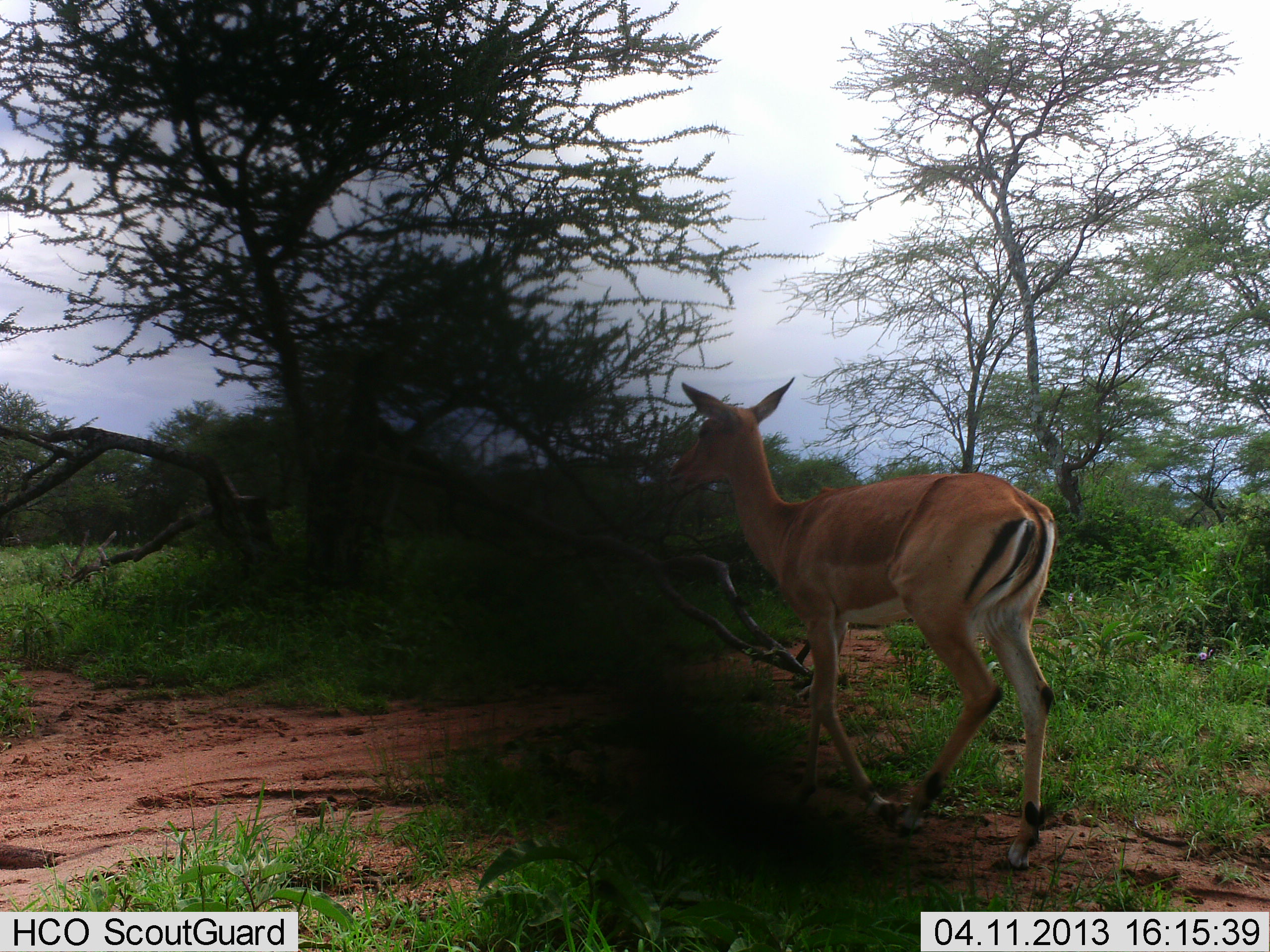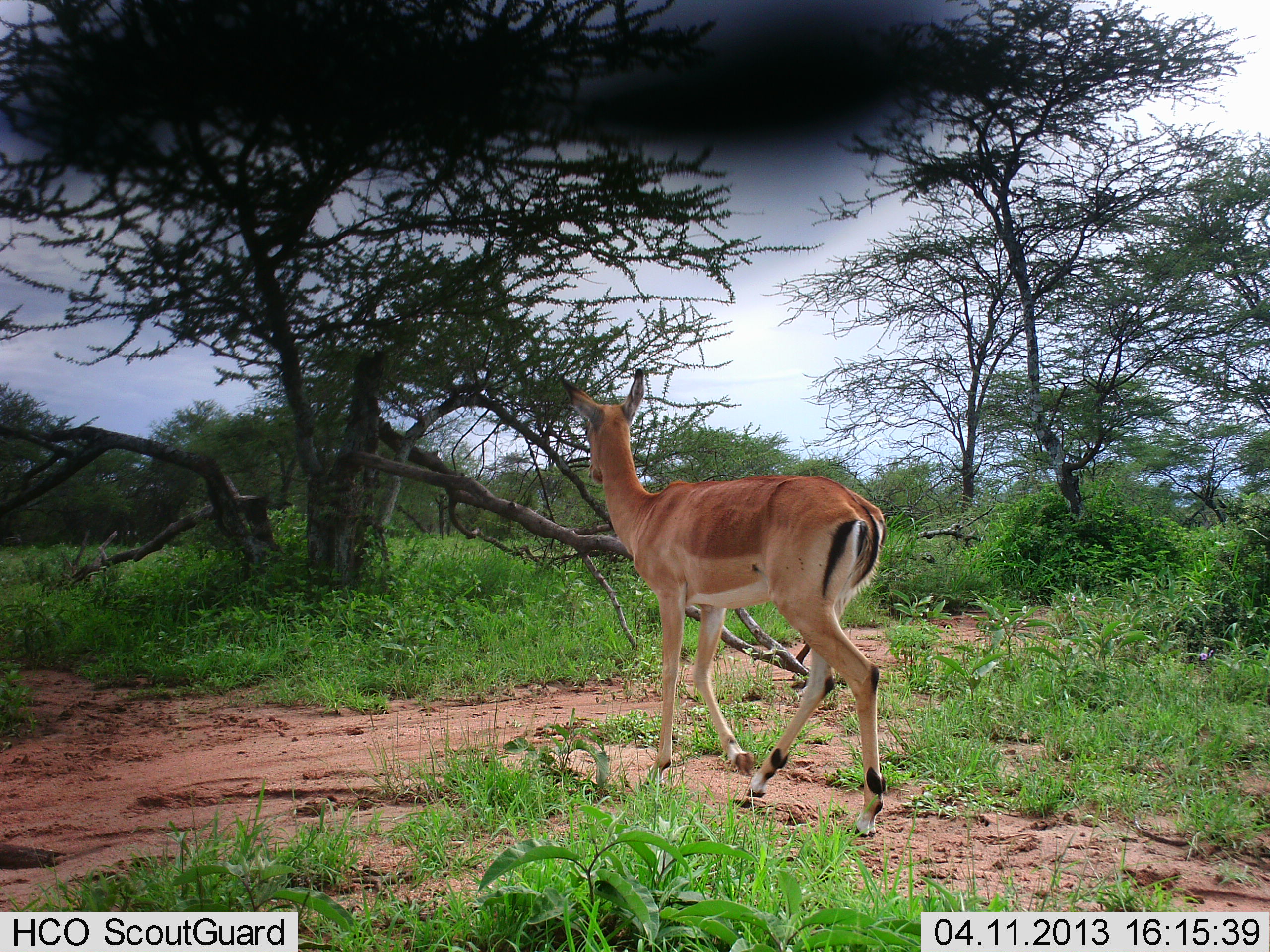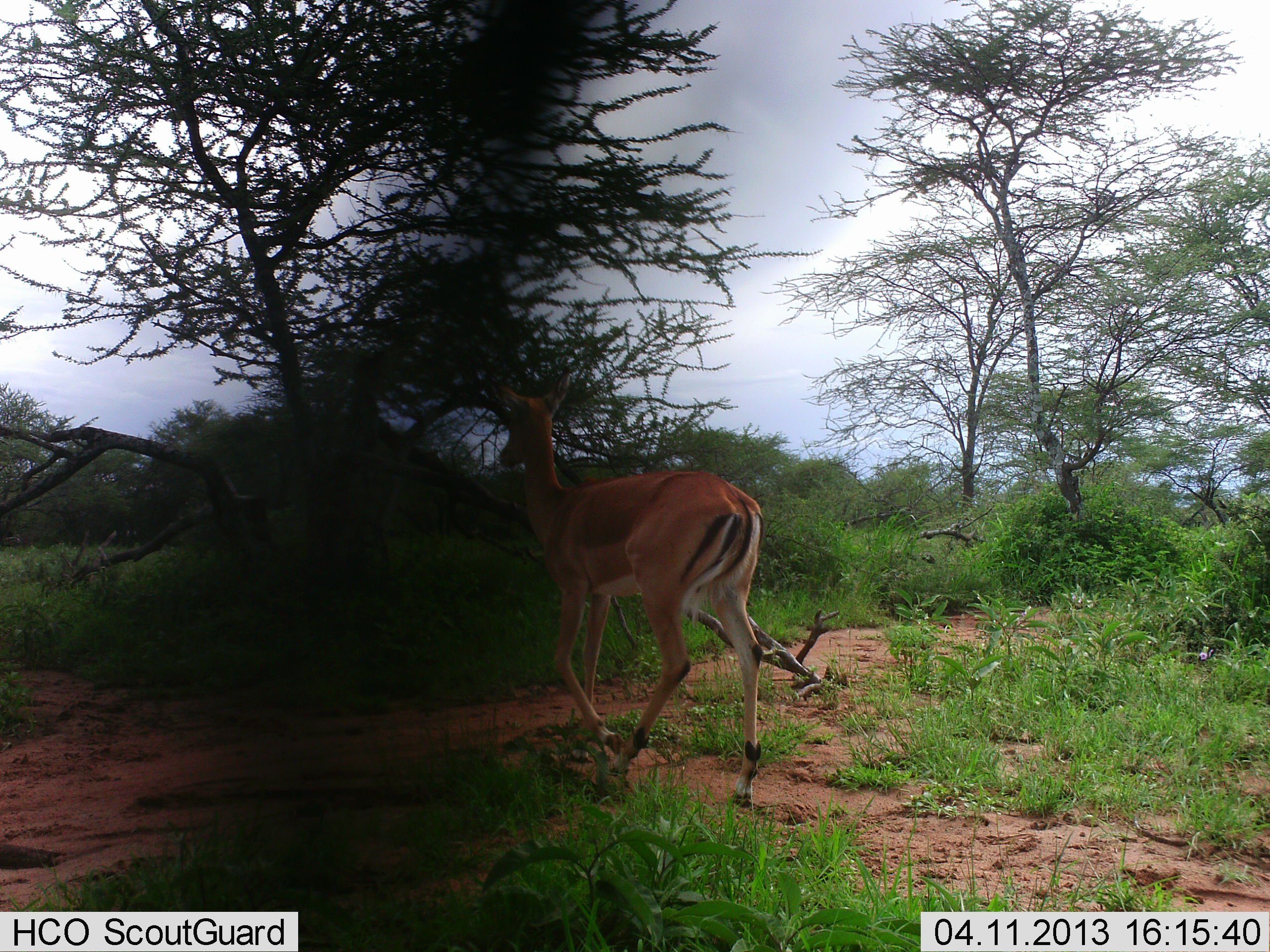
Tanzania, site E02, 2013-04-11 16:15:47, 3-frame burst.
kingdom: Animalia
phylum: Chordata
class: Mammalia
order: Artiodactyla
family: Bovidae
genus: Aepyceros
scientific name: Aepyceros melampus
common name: impala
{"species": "impala (Aepyceros melampus)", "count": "1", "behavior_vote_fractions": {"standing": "0%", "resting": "0%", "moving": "100%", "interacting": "0%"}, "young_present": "0%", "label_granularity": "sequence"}